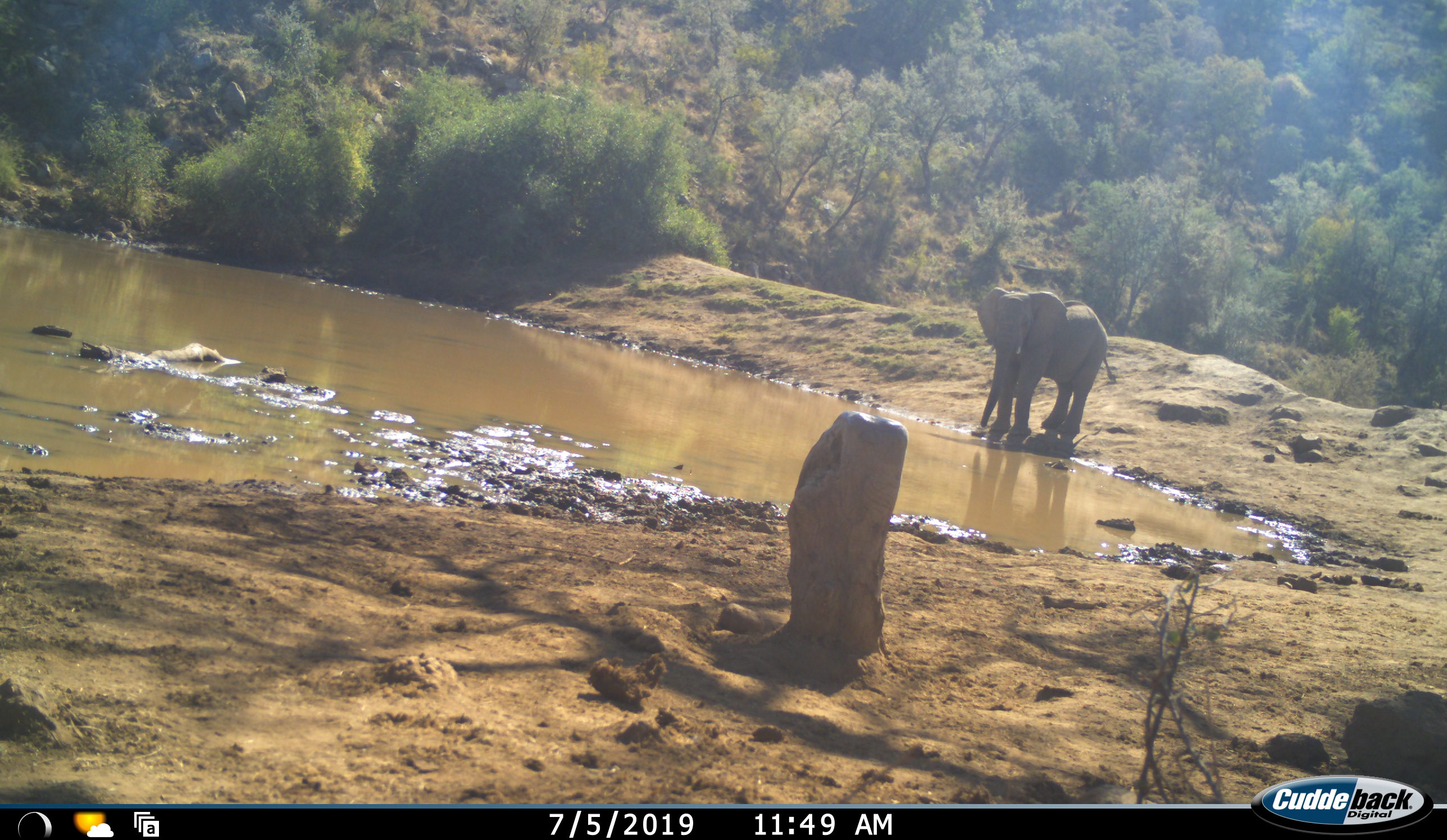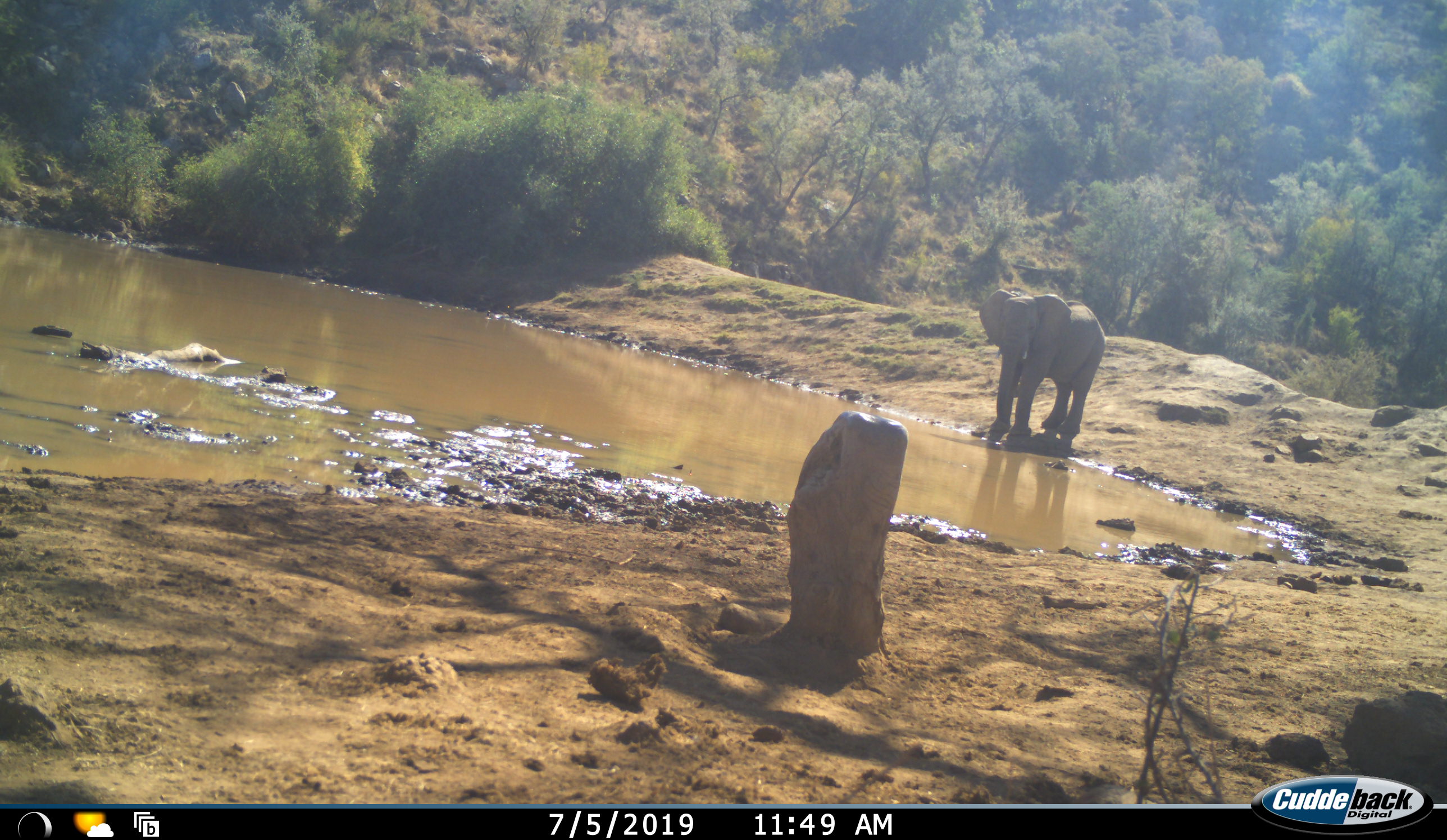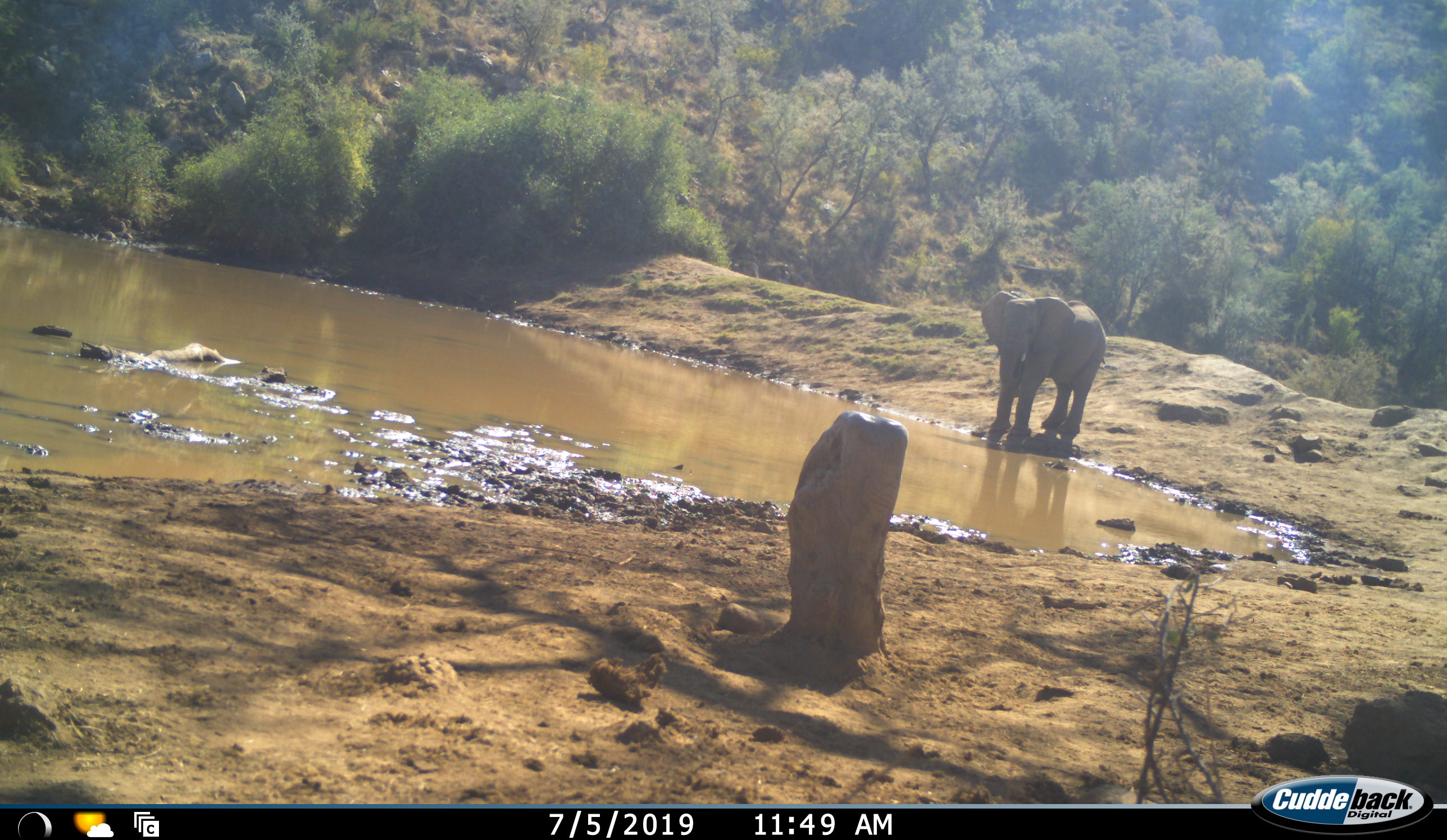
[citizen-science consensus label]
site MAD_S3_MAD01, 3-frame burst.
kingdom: Animalia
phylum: Chordata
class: Mammalia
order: Proboscidea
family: Elephantidae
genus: Loxodonta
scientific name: Loxodonta africana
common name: african bush elephant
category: elephant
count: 1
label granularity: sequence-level